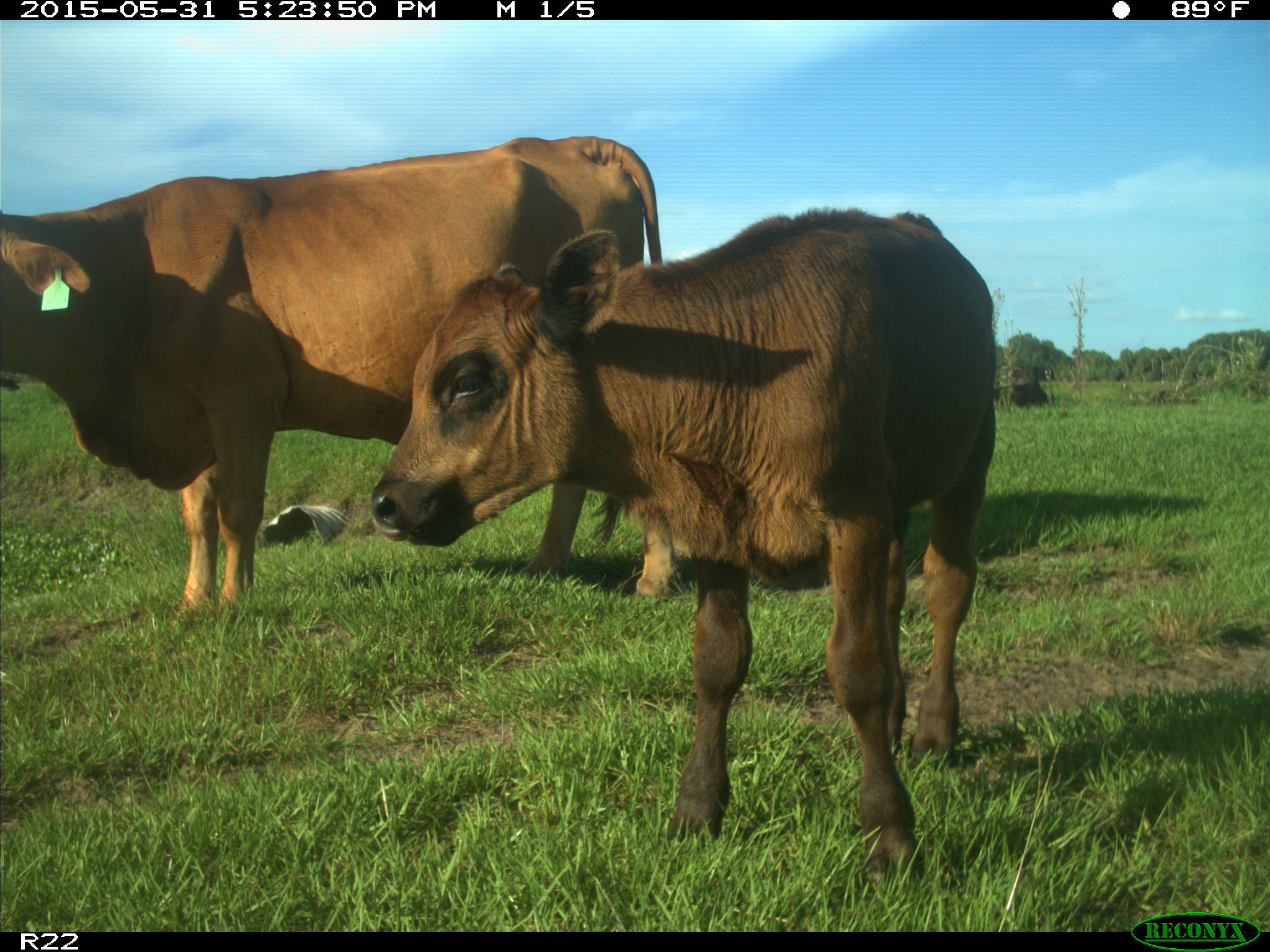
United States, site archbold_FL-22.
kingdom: Animalia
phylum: Chordata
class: Mammalia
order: Artiodactyla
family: Bovidae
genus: Bos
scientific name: Bos taurus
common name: domestic cow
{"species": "Bos taurus (domestic cow)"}